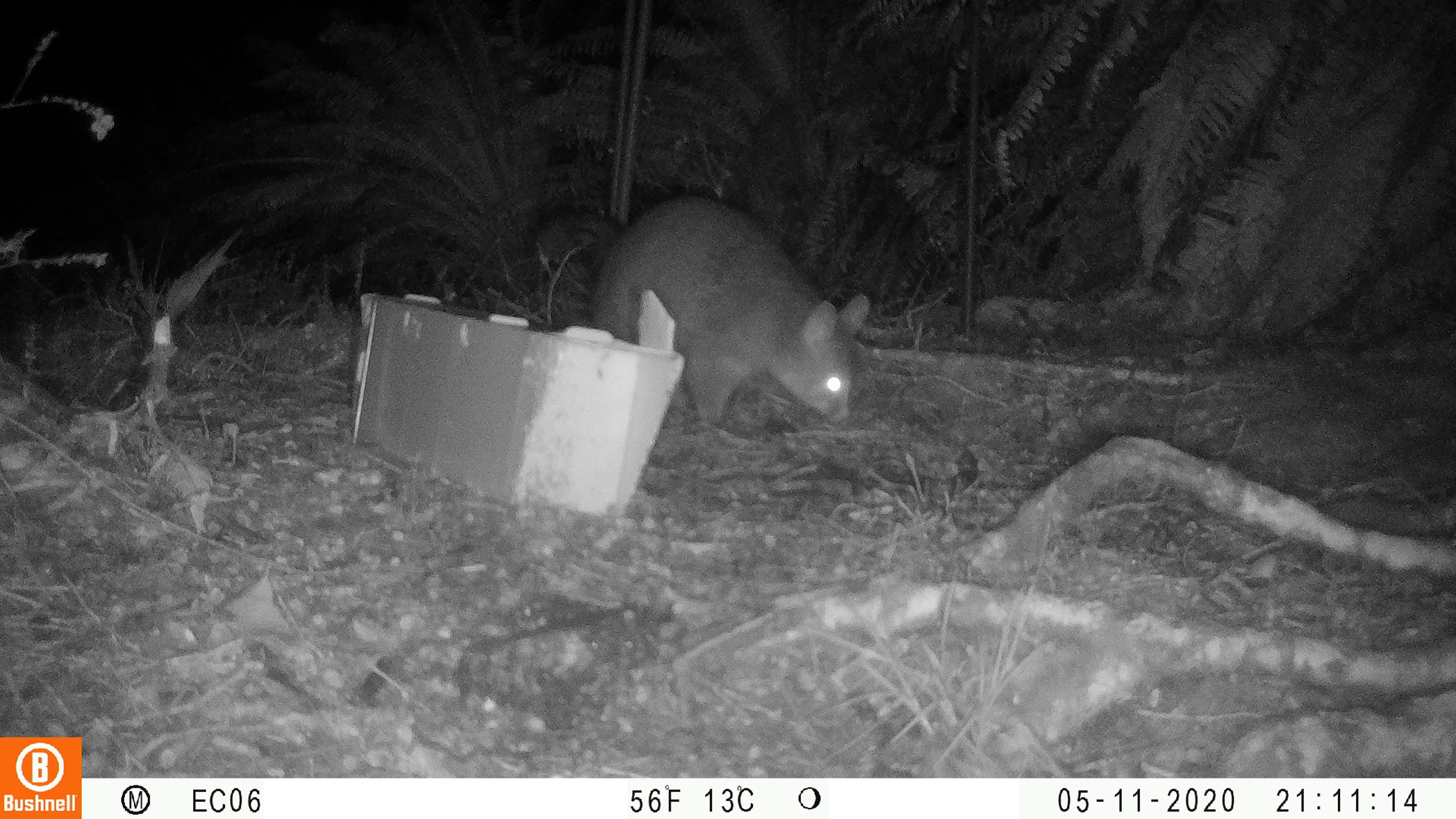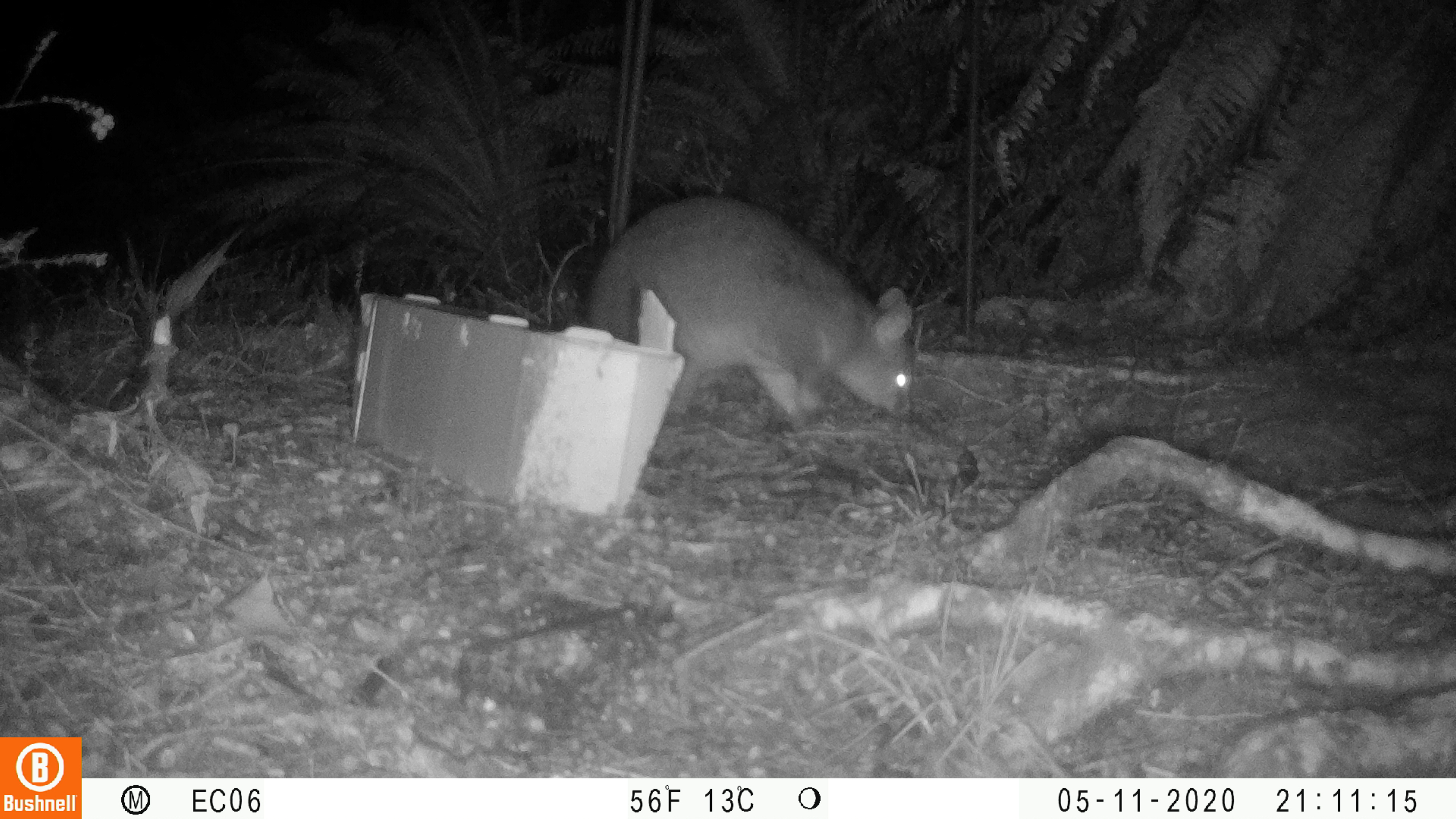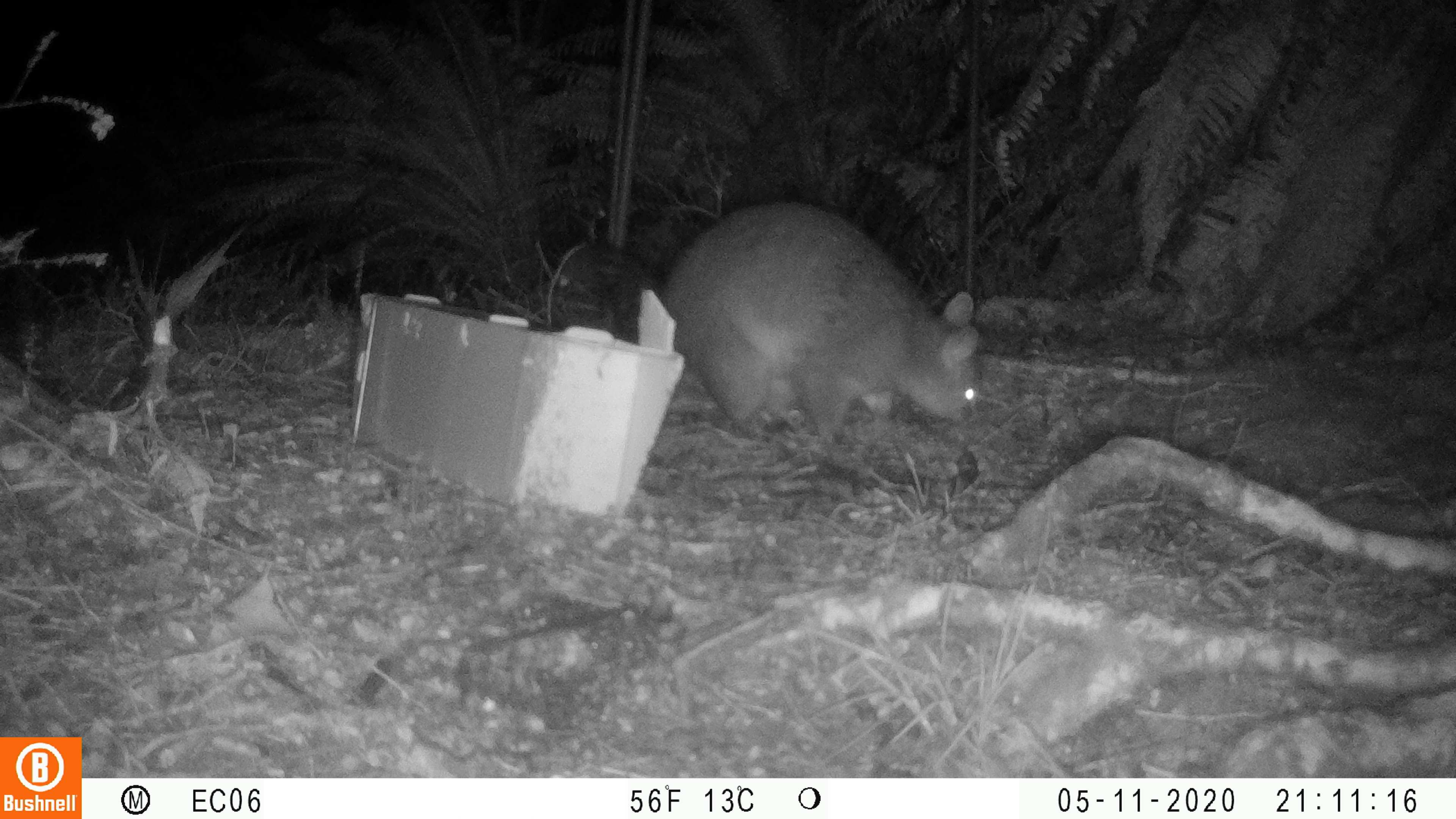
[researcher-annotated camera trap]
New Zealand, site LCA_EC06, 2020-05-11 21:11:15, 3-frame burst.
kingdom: Animalia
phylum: Chordata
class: Mammalia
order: Diprotodontia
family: Phalangeridae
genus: Trichosurus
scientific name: Trichosurus vulpecula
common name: common brushtail possum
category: possum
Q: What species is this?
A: Possum (common brushtail possum) (Trichosurus vulpecula).